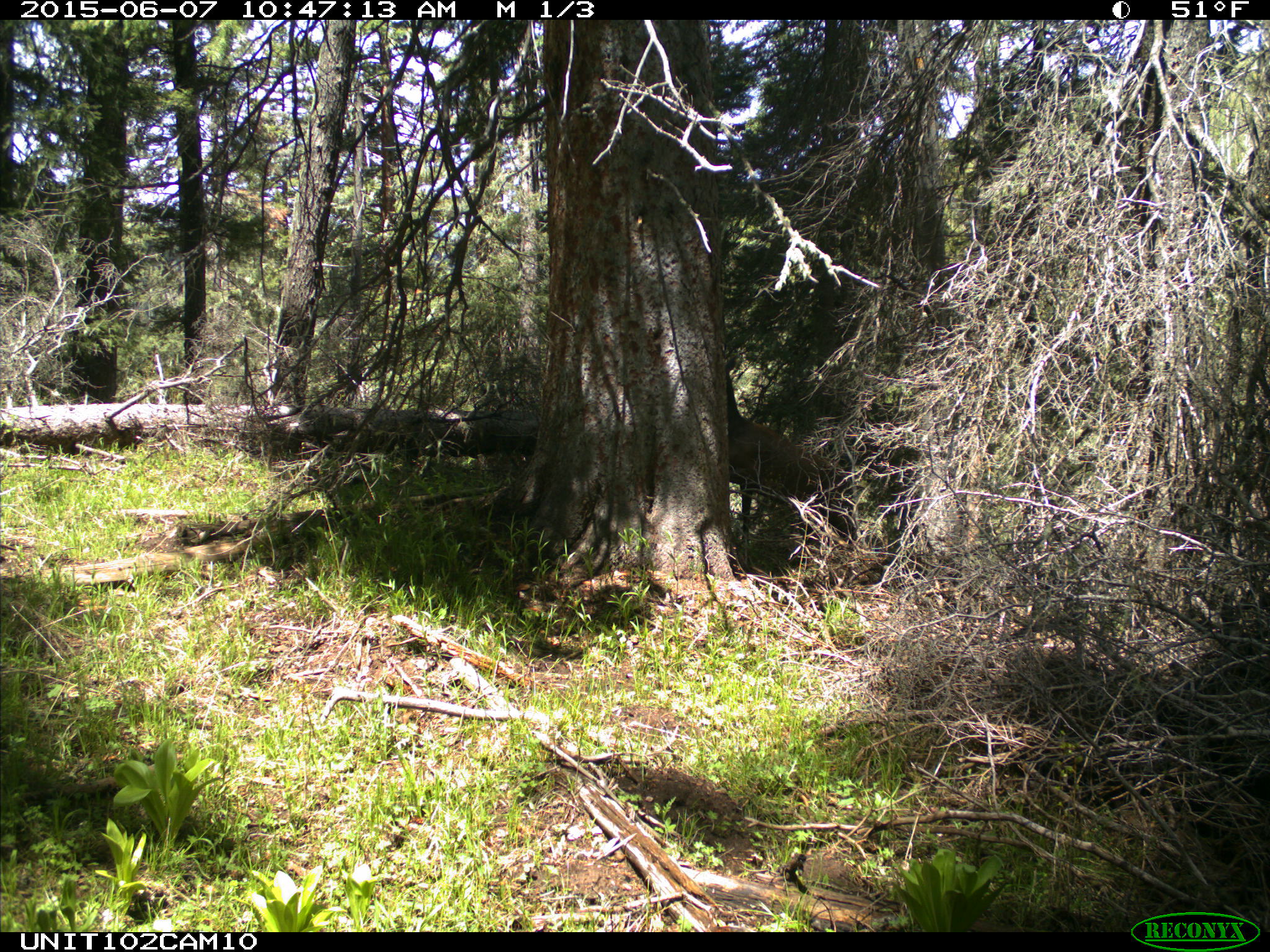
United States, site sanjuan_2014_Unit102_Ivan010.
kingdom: Animalia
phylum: Chordata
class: Mammalia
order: Artiodactyla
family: Cervidae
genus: Cervus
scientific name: Cervus elaphus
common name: red deer